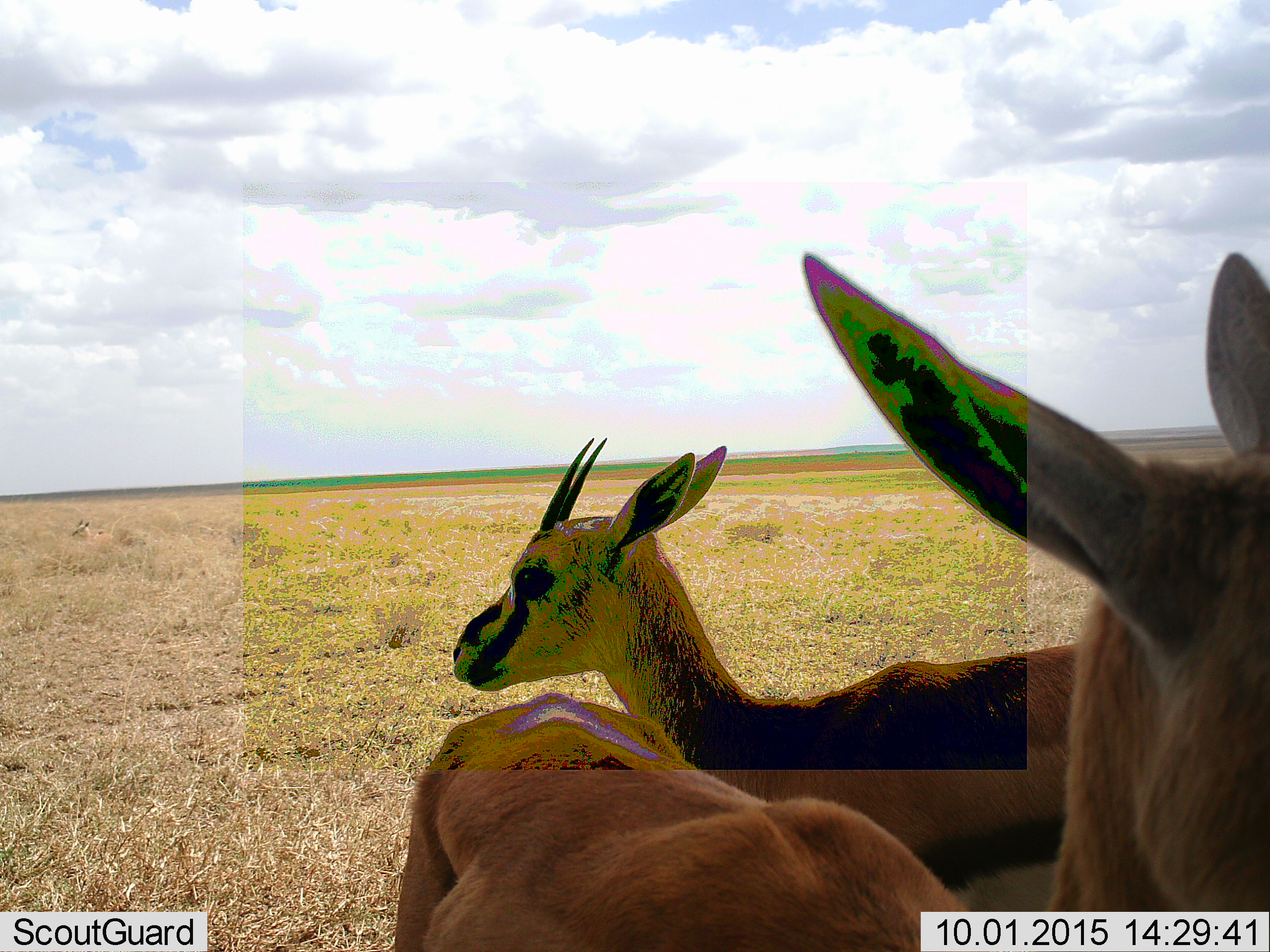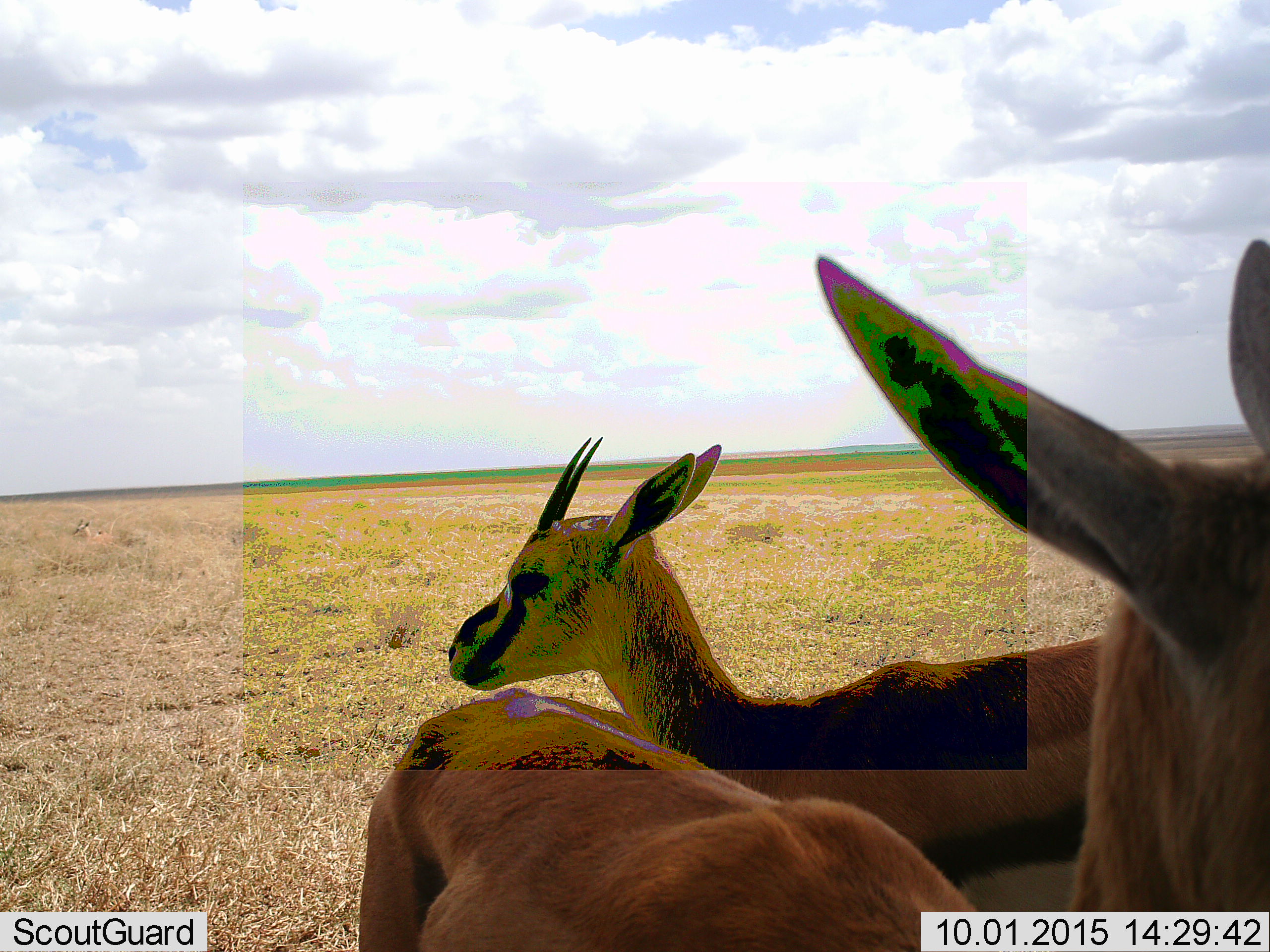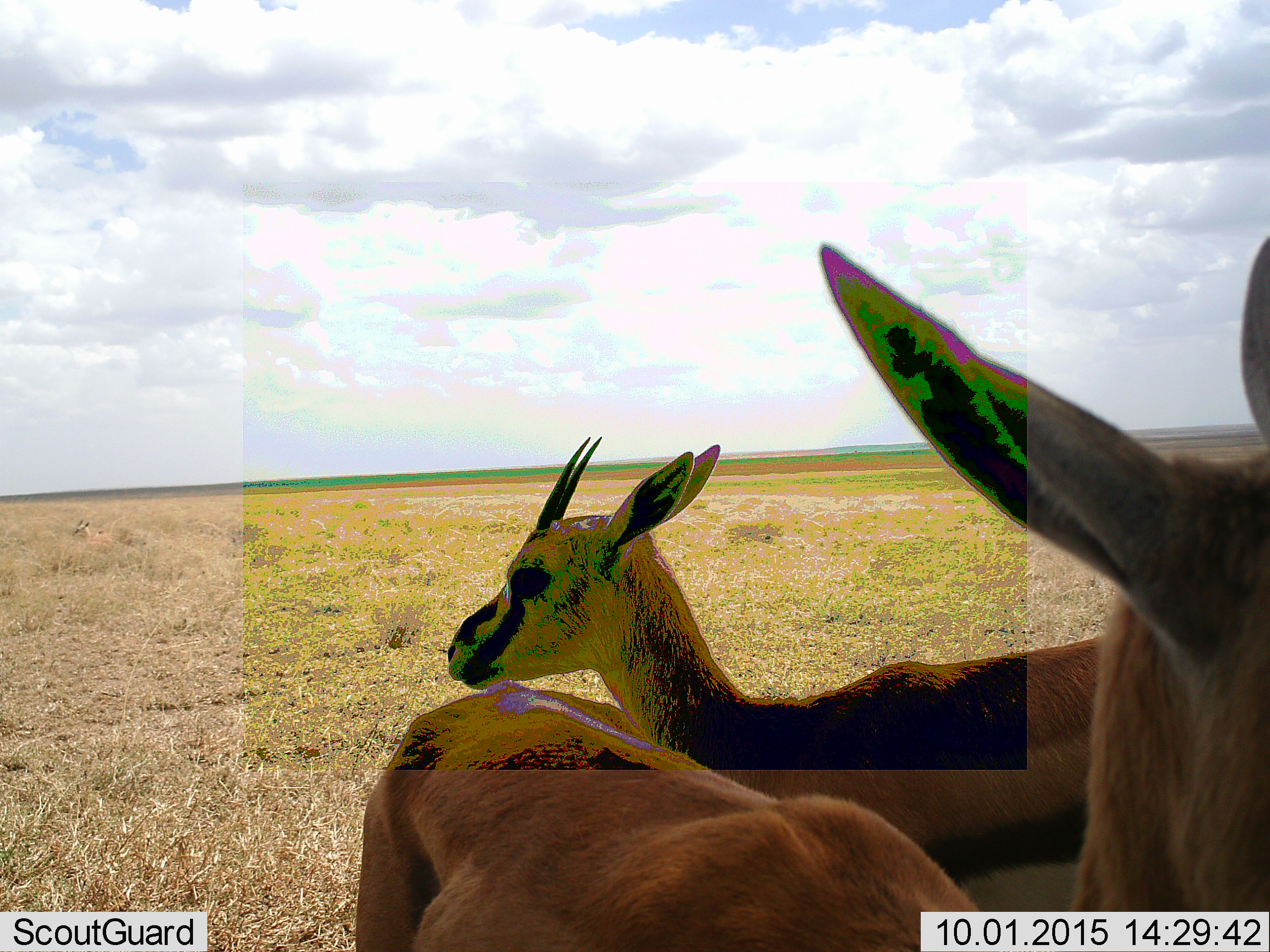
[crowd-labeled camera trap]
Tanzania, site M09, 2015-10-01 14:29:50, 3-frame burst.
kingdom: Animalia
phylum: Chordata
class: Mammalia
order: Artiodactyla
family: Bovidae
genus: Eudorcas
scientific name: Eudorcas thomsonii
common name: thomson's gazelle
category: gazellethomsons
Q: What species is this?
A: Gazellethomsons (thomson's gazelle) (Eudorcas thomsonii).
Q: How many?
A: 2.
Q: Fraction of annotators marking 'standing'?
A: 100%.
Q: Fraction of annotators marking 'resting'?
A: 12%.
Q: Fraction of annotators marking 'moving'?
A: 12%.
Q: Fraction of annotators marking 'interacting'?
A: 0%.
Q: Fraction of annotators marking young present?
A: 0%.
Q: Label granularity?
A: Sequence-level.